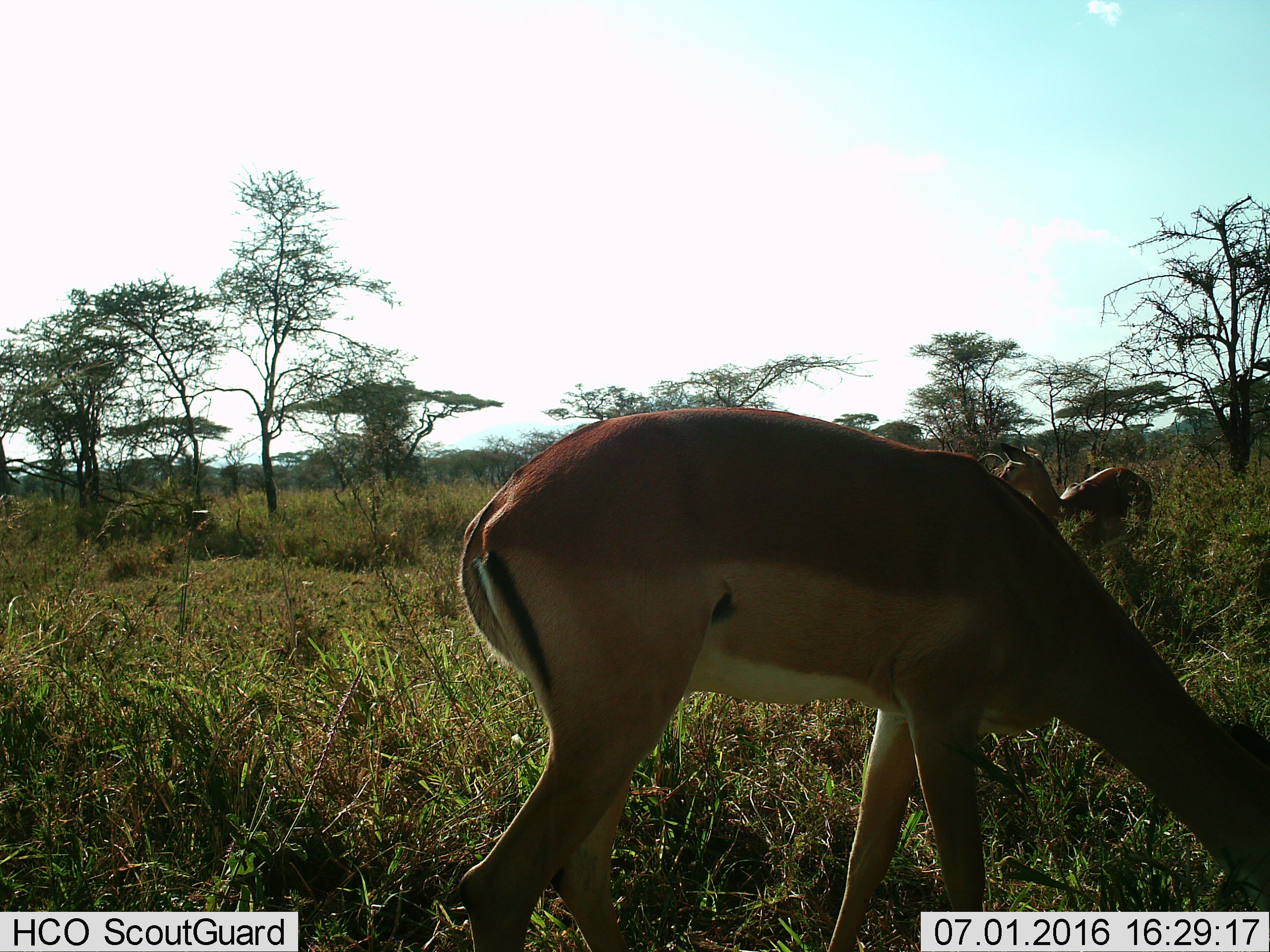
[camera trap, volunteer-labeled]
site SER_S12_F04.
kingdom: Animalia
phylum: Chordata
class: Mammalia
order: Artiodactyla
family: Bovidae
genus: Aepyceros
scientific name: Aepyceros melampus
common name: impala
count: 2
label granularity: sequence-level